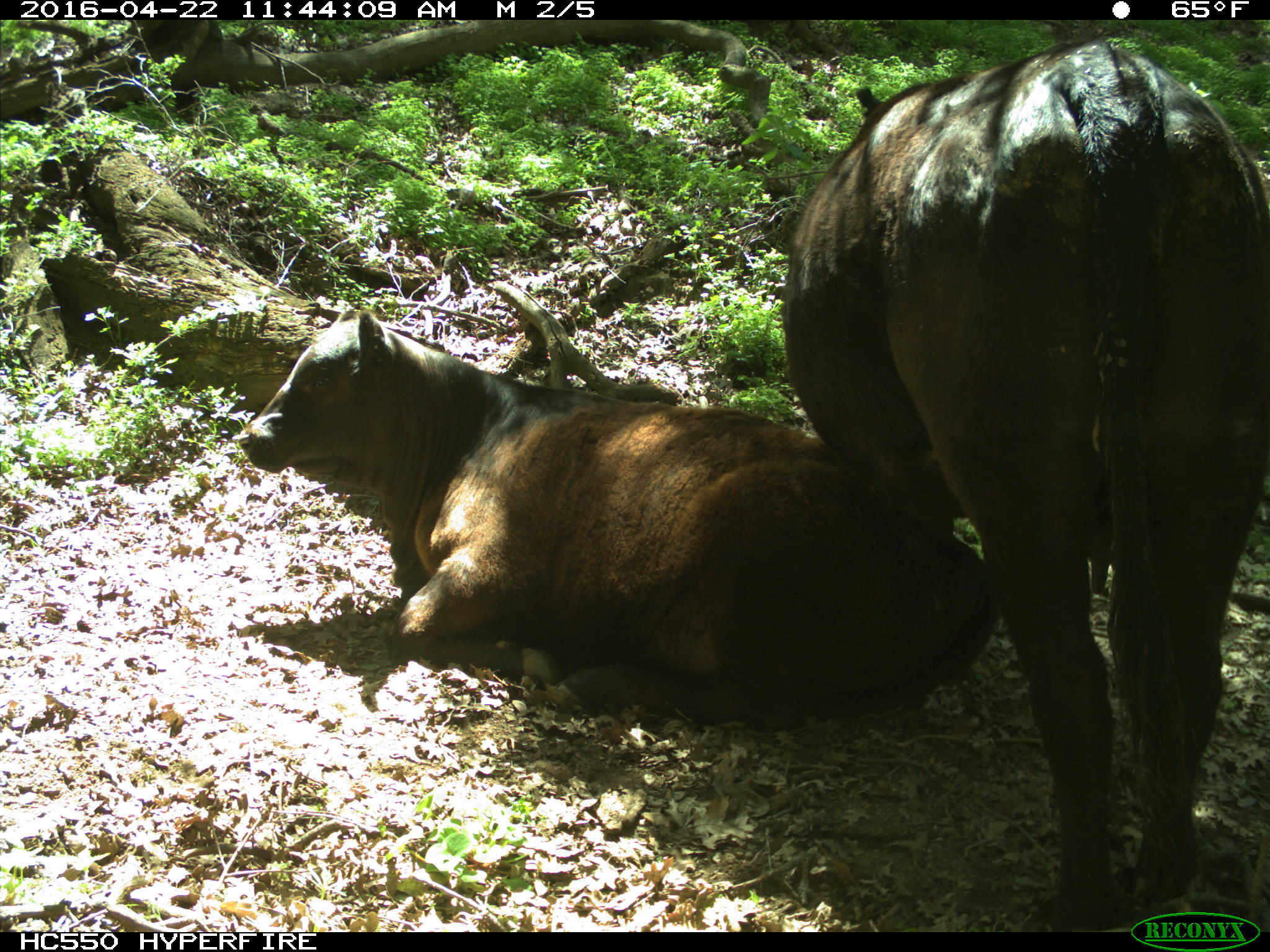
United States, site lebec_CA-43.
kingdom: Animalia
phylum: Chordata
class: Mammalia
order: Artiodactyla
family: Bovidae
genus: Bos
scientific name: Bos taurus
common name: domestic cow